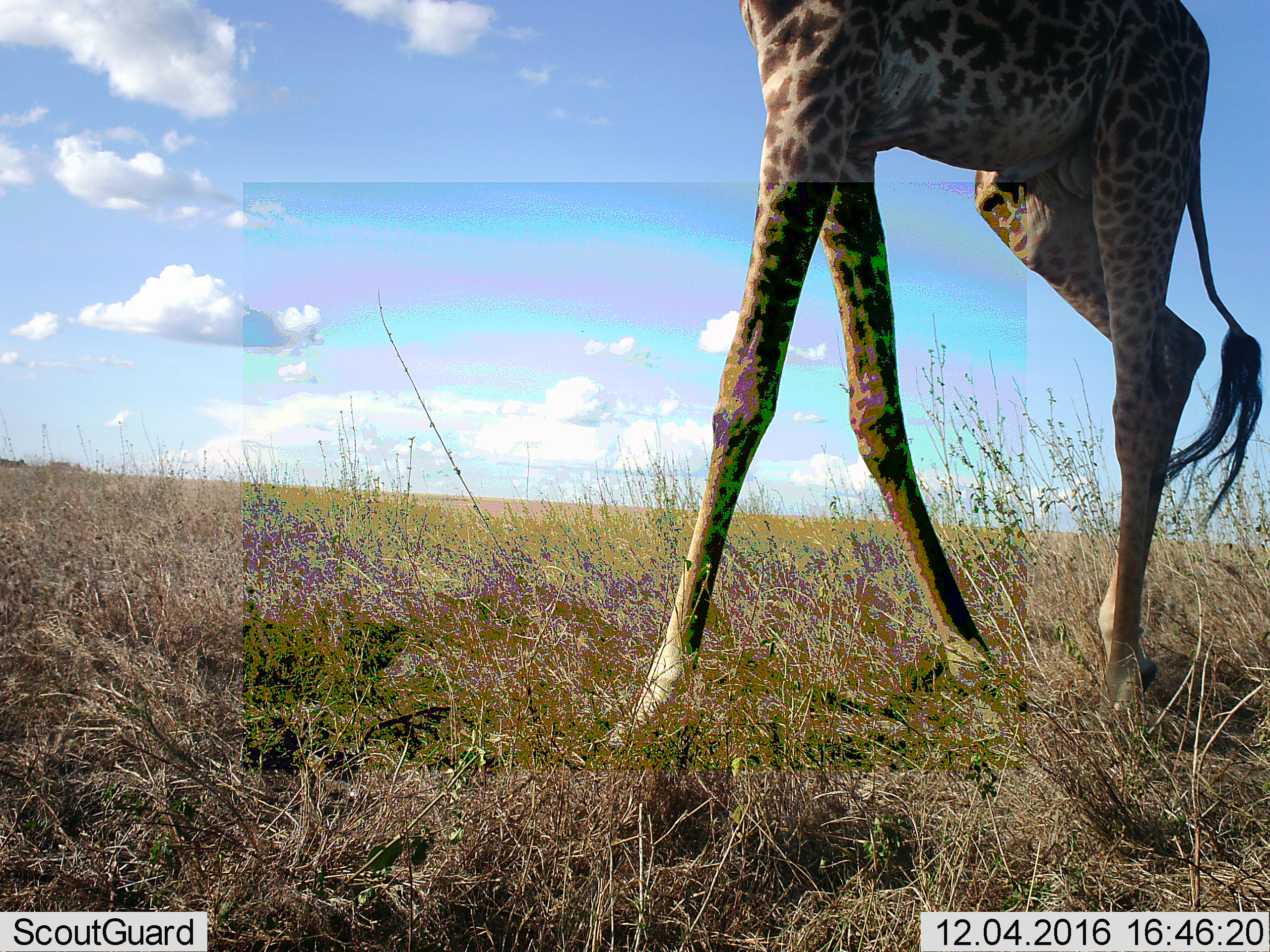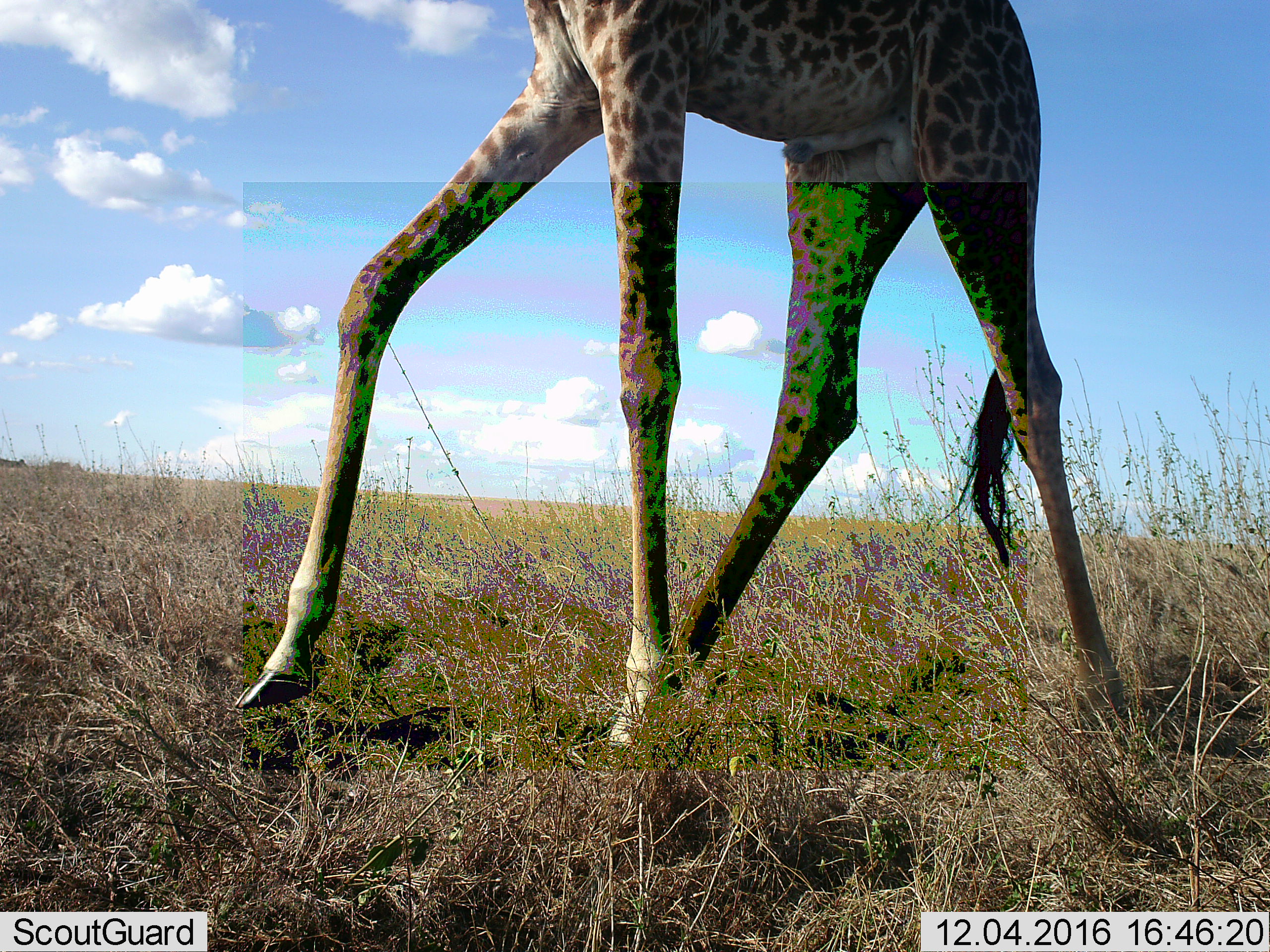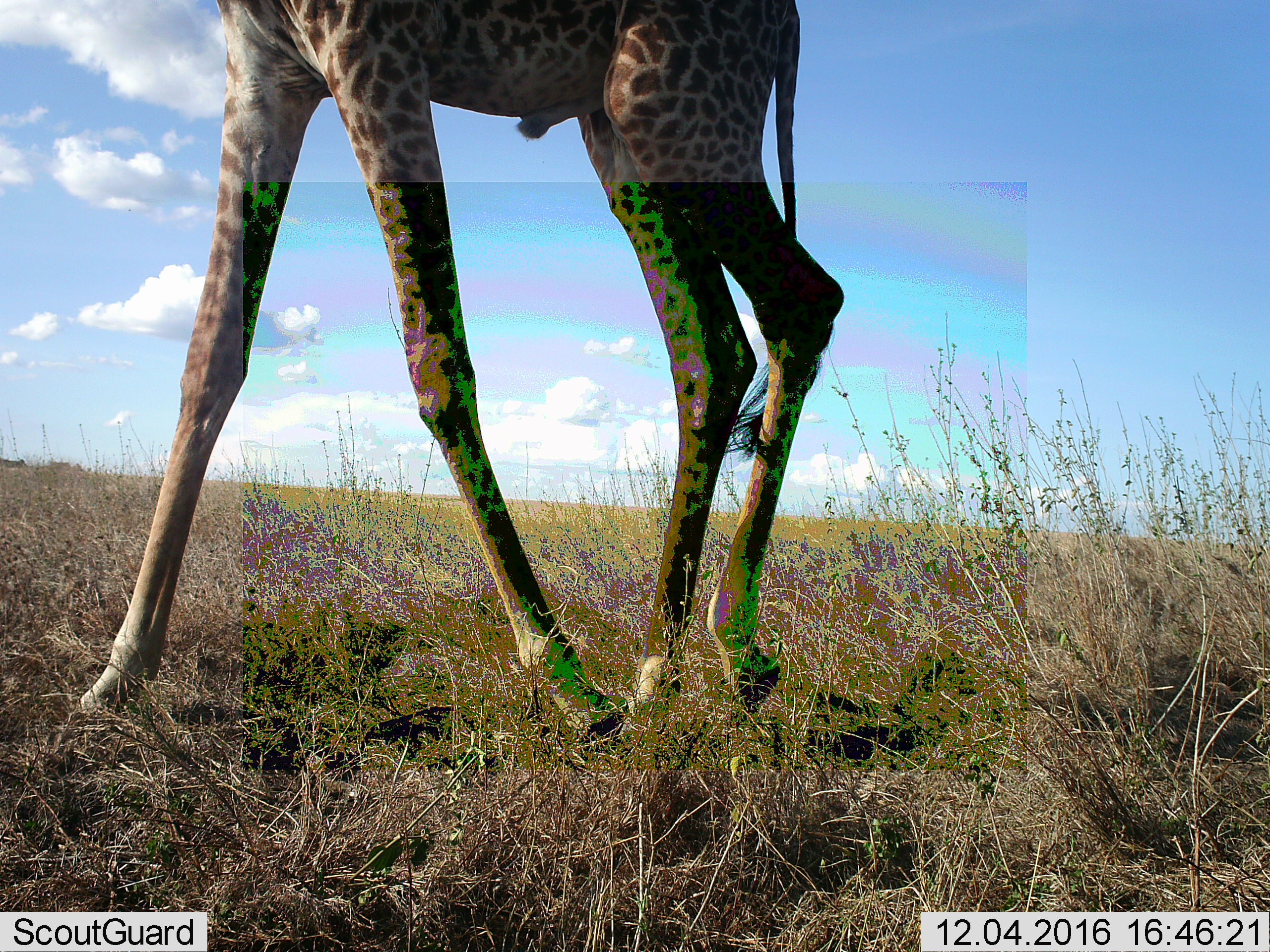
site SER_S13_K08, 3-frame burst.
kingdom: Animalia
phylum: Chordata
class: Mammalia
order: Artiodactyla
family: Giraffidae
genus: Giraffa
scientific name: Giraffa camelopardalis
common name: giraffe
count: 1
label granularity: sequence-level